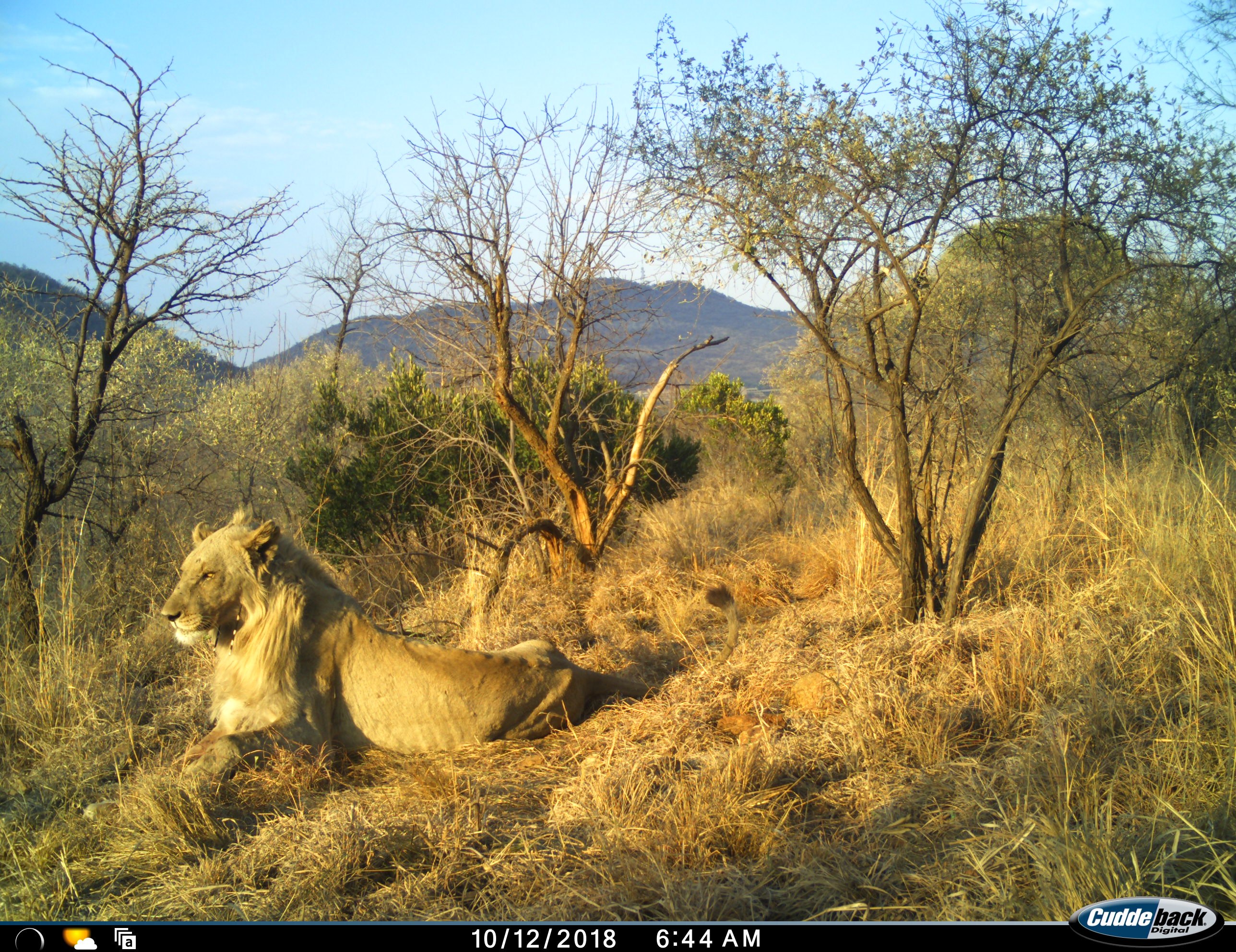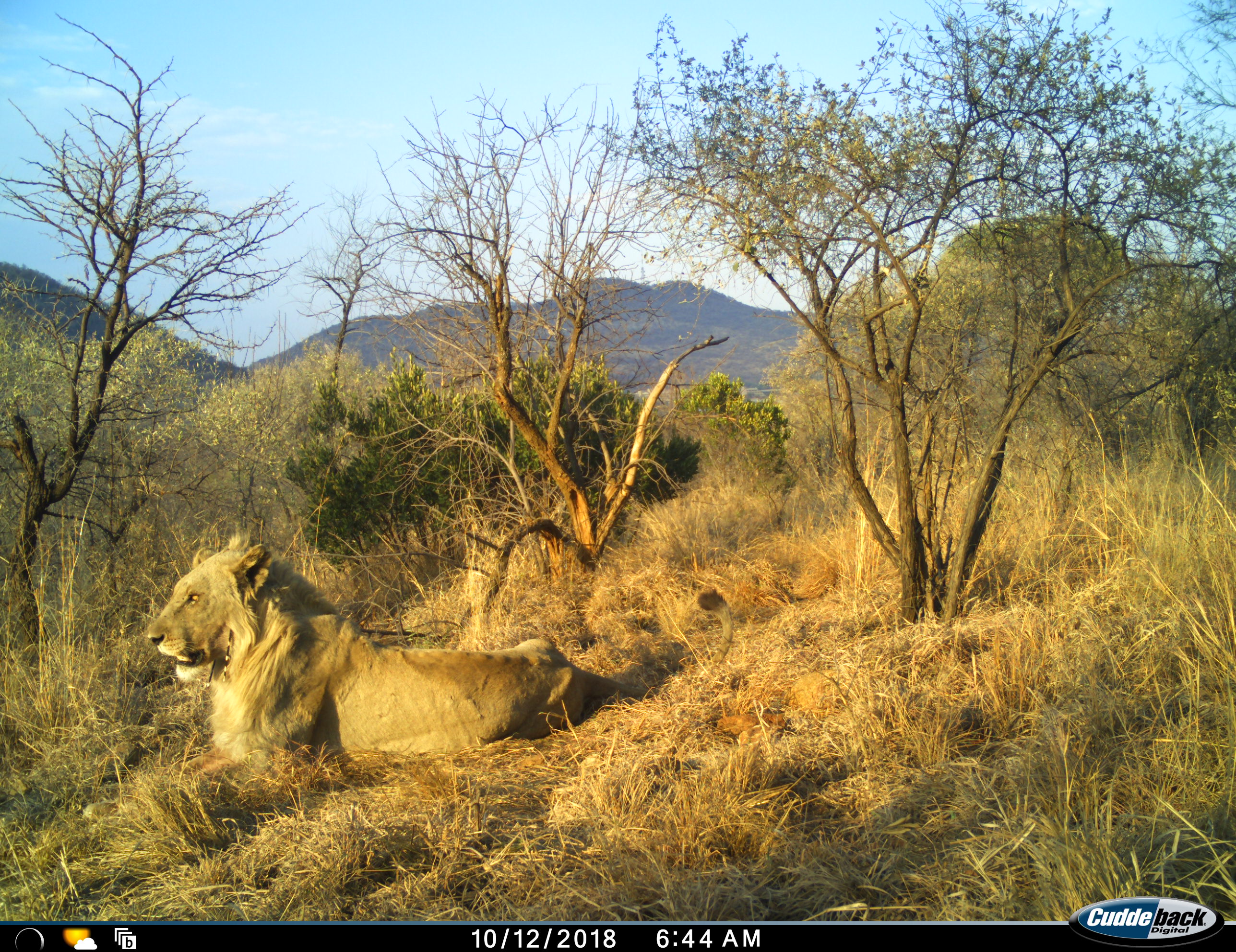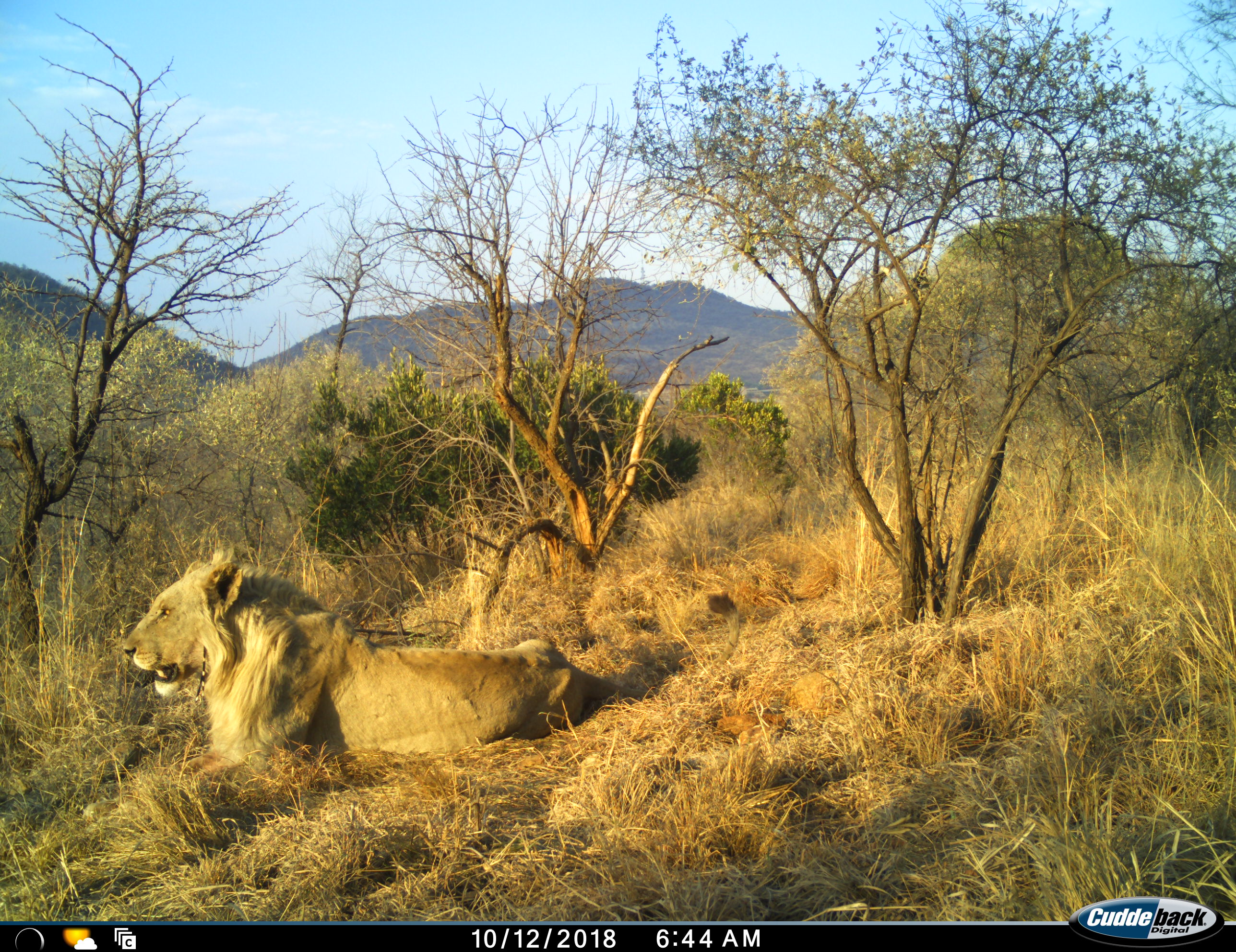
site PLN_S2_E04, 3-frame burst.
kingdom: Animalia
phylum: Chordata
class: Mammalia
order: Carnivora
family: Felidae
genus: Panthera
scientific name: Panthera leo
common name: lion male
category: lionmale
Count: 1.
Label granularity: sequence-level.